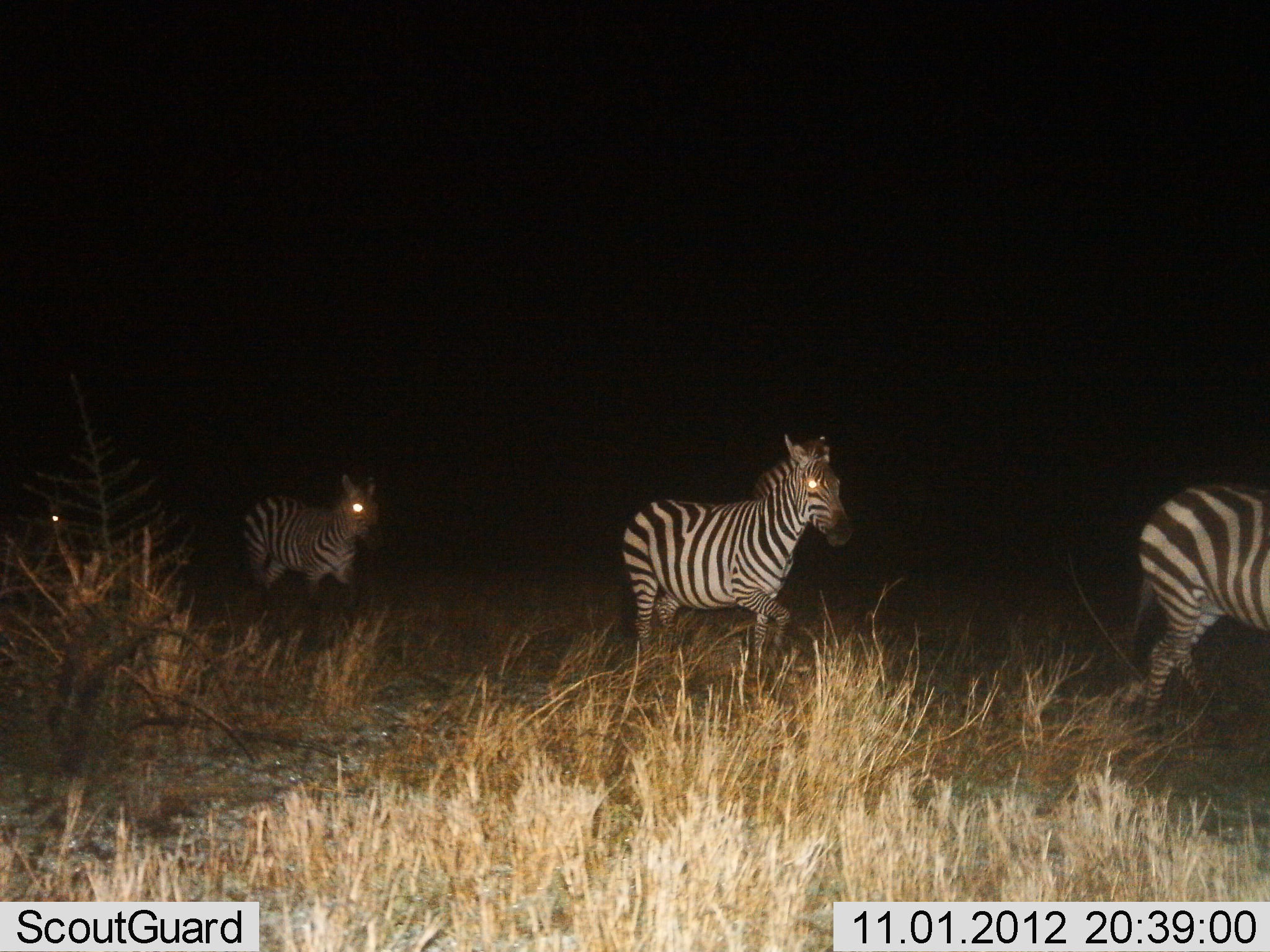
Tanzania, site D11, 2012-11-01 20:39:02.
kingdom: Animalia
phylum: Chordata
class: Mammalia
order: Perissodactyla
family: Equidae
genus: Equus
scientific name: Equus quagga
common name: plains zebra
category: zebra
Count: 4.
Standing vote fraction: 20%.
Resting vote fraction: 0%.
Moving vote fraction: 90%.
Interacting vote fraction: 0%.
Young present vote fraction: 0%.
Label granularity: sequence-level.